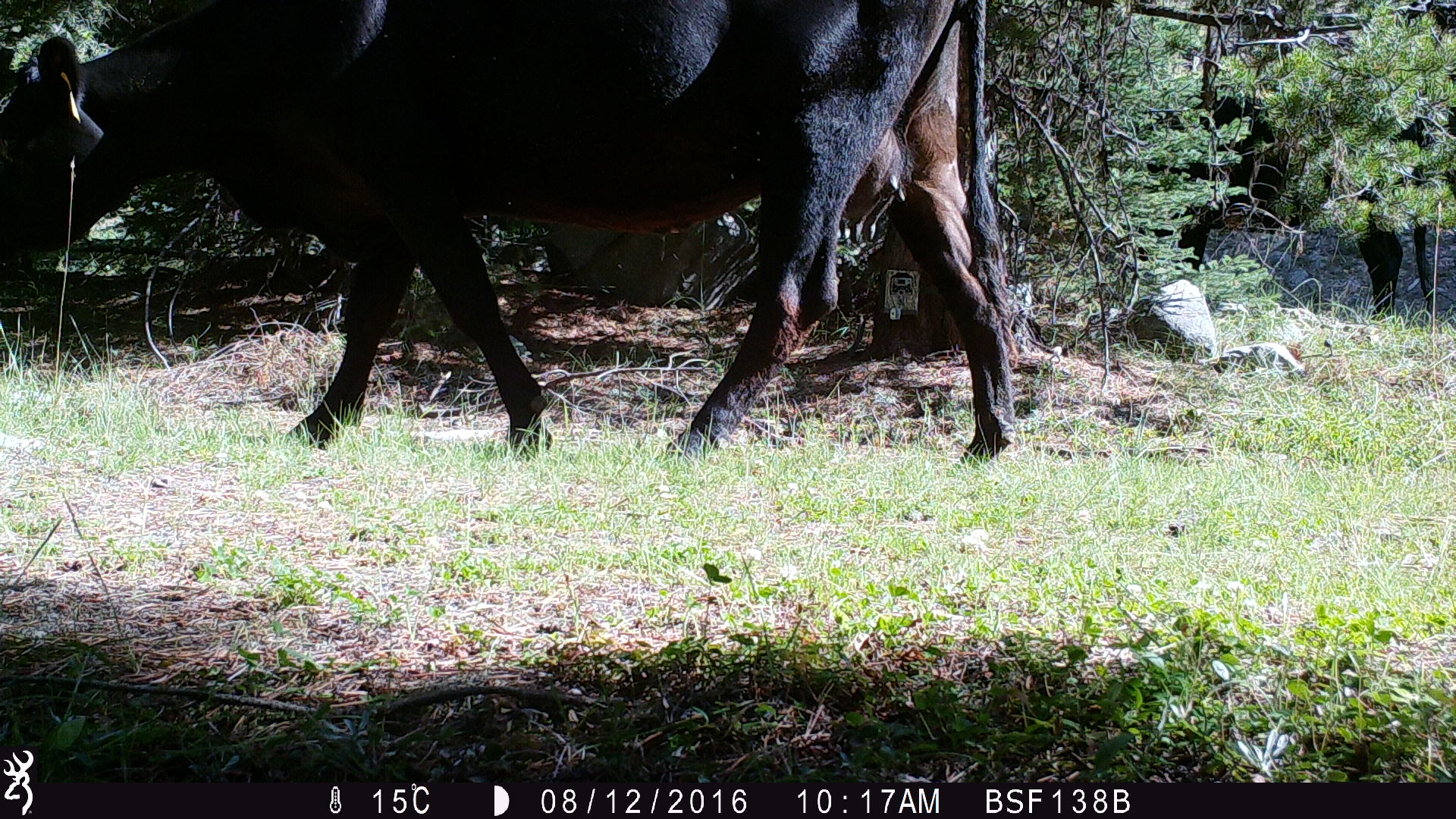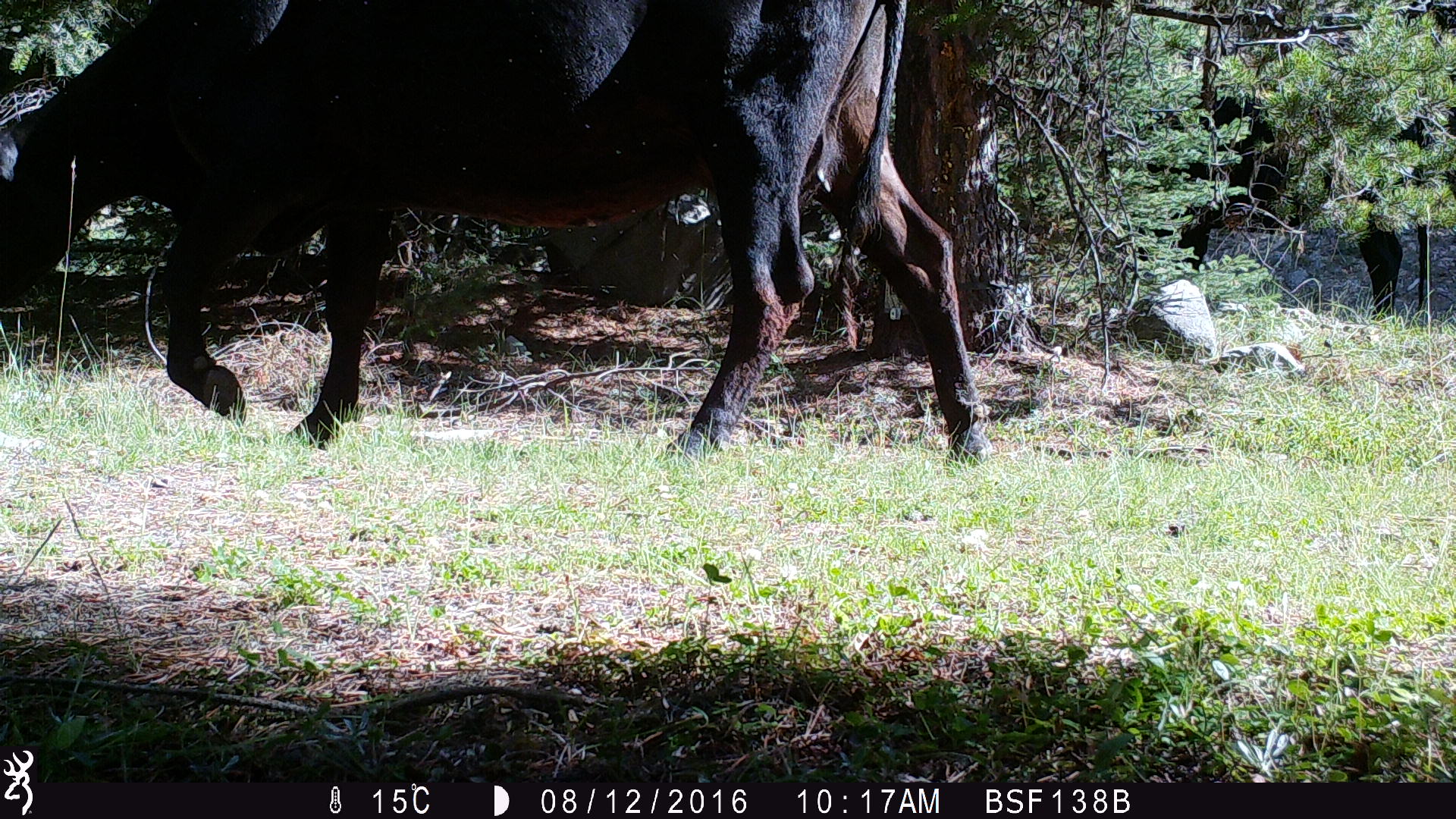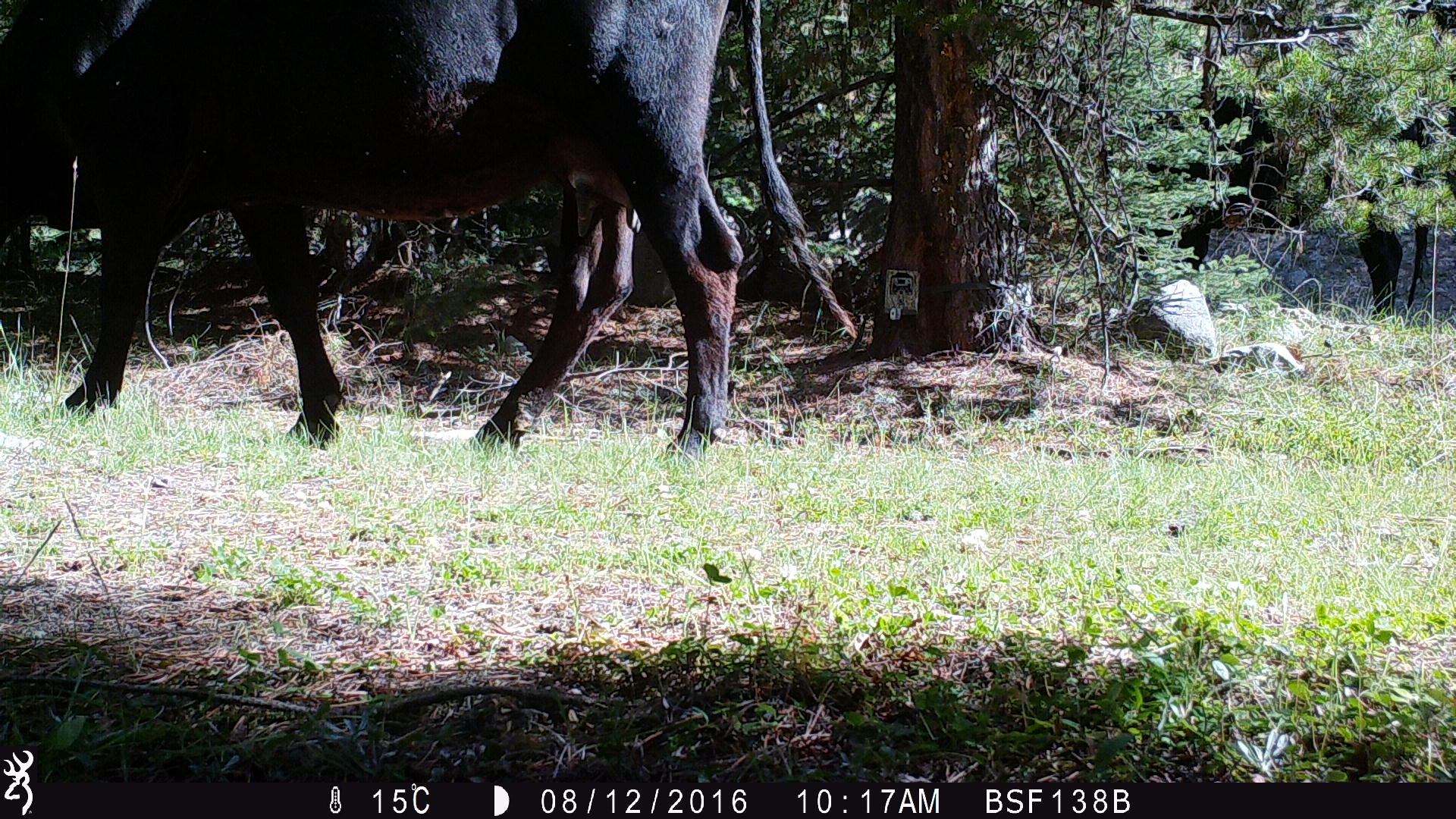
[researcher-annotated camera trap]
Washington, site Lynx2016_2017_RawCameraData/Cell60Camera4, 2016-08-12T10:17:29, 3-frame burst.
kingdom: Animalia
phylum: Chordata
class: Mammalia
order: Artiodactyla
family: Bovidae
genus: Bos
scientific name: Bos taurus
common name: domestic cattle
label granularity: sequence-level